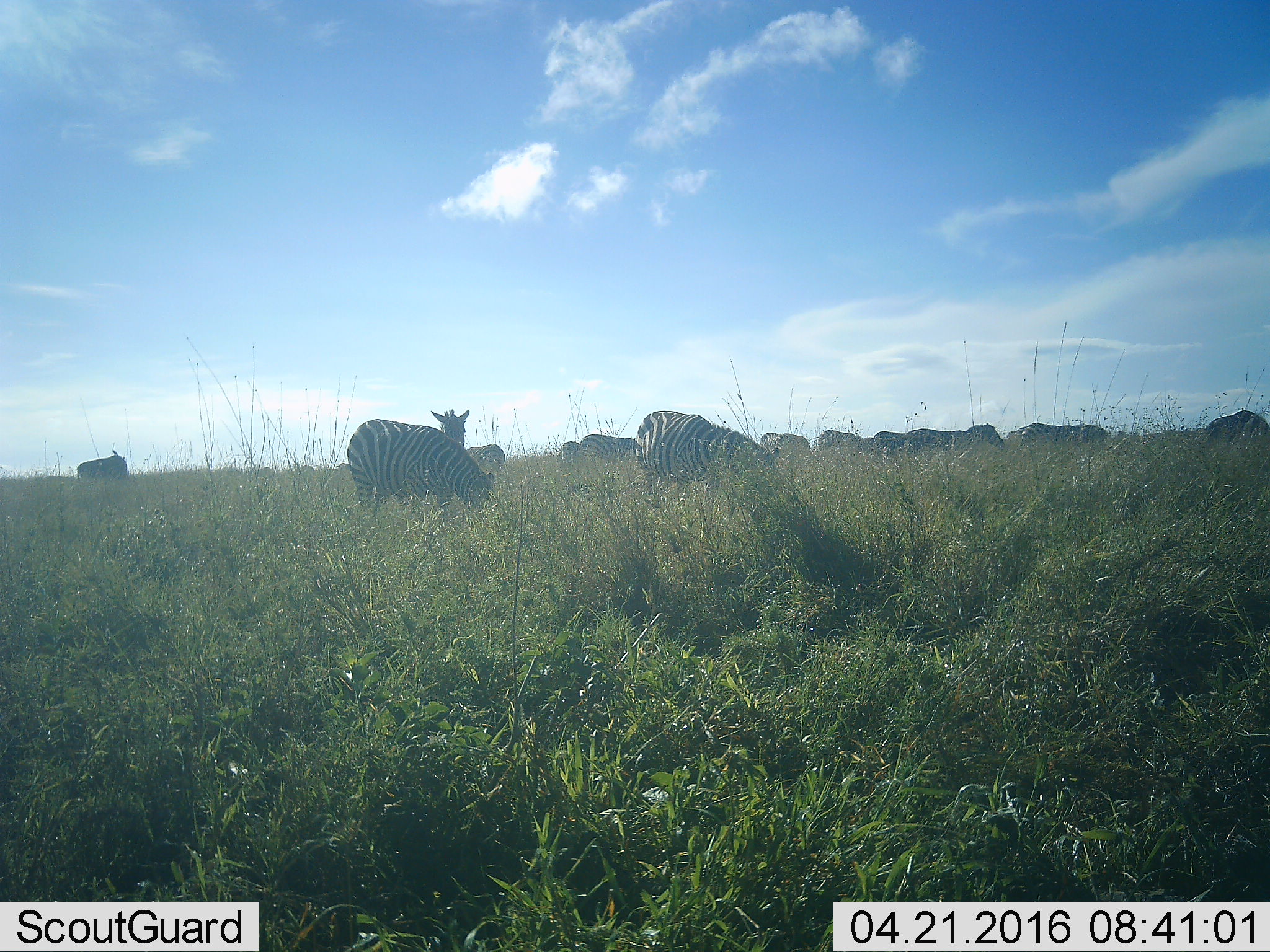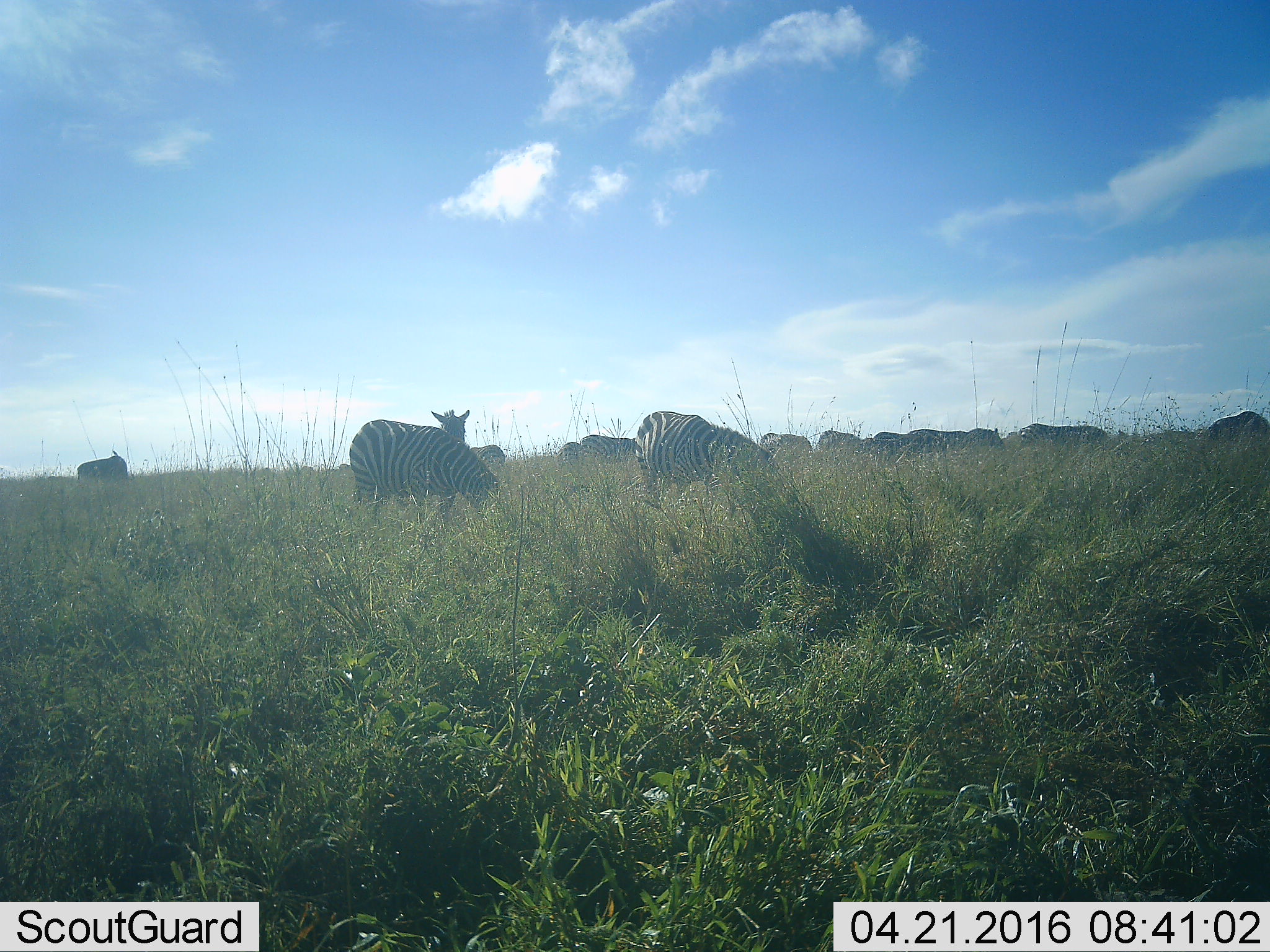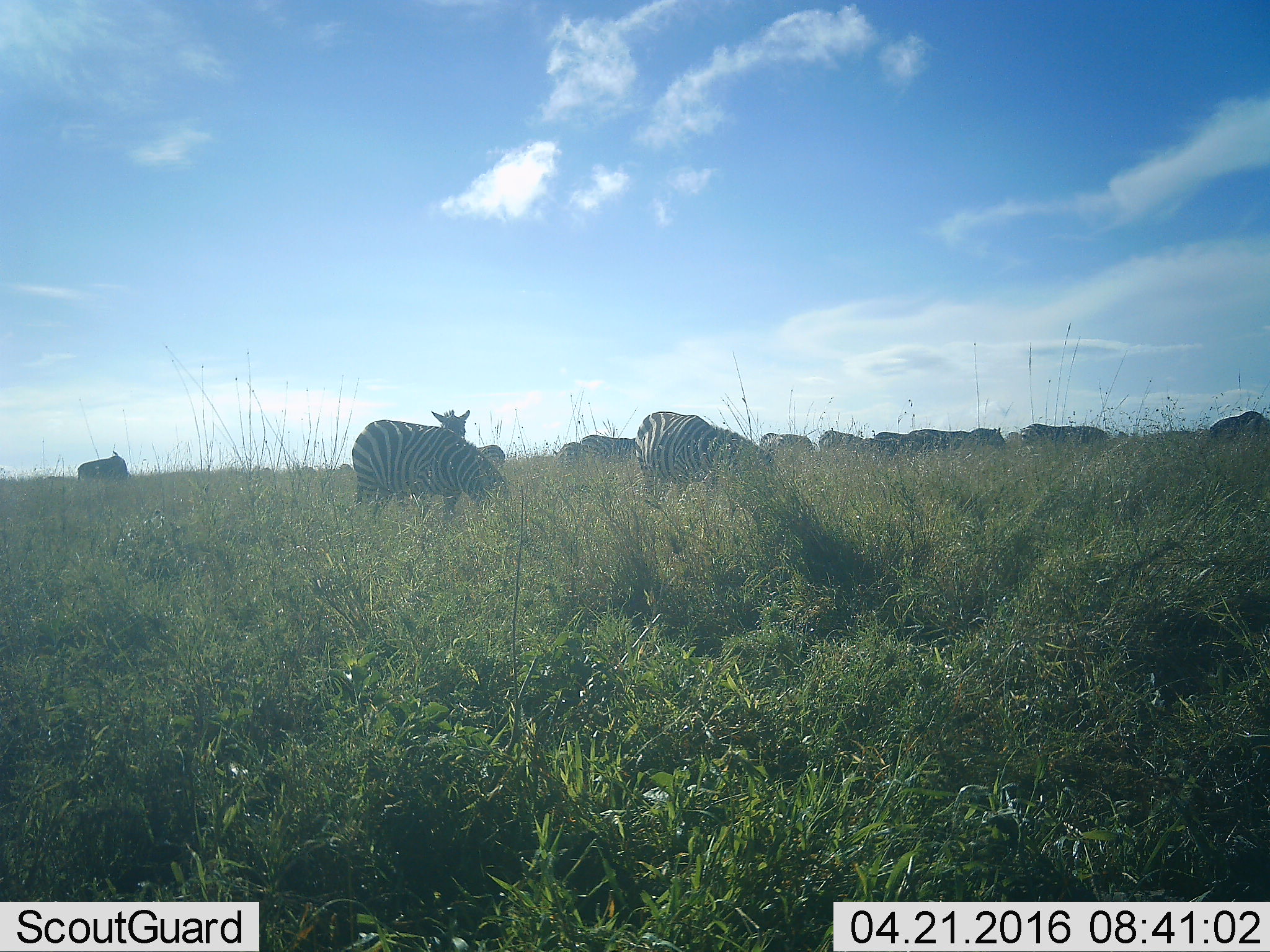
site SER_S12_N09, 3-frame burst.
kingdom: Animalia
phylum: Chordata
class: Mammalia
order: Perissodactyla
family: Equidae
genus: Equus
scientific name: Equus quagga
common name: plains zebra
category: zebraplains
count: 11-50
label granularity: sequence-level